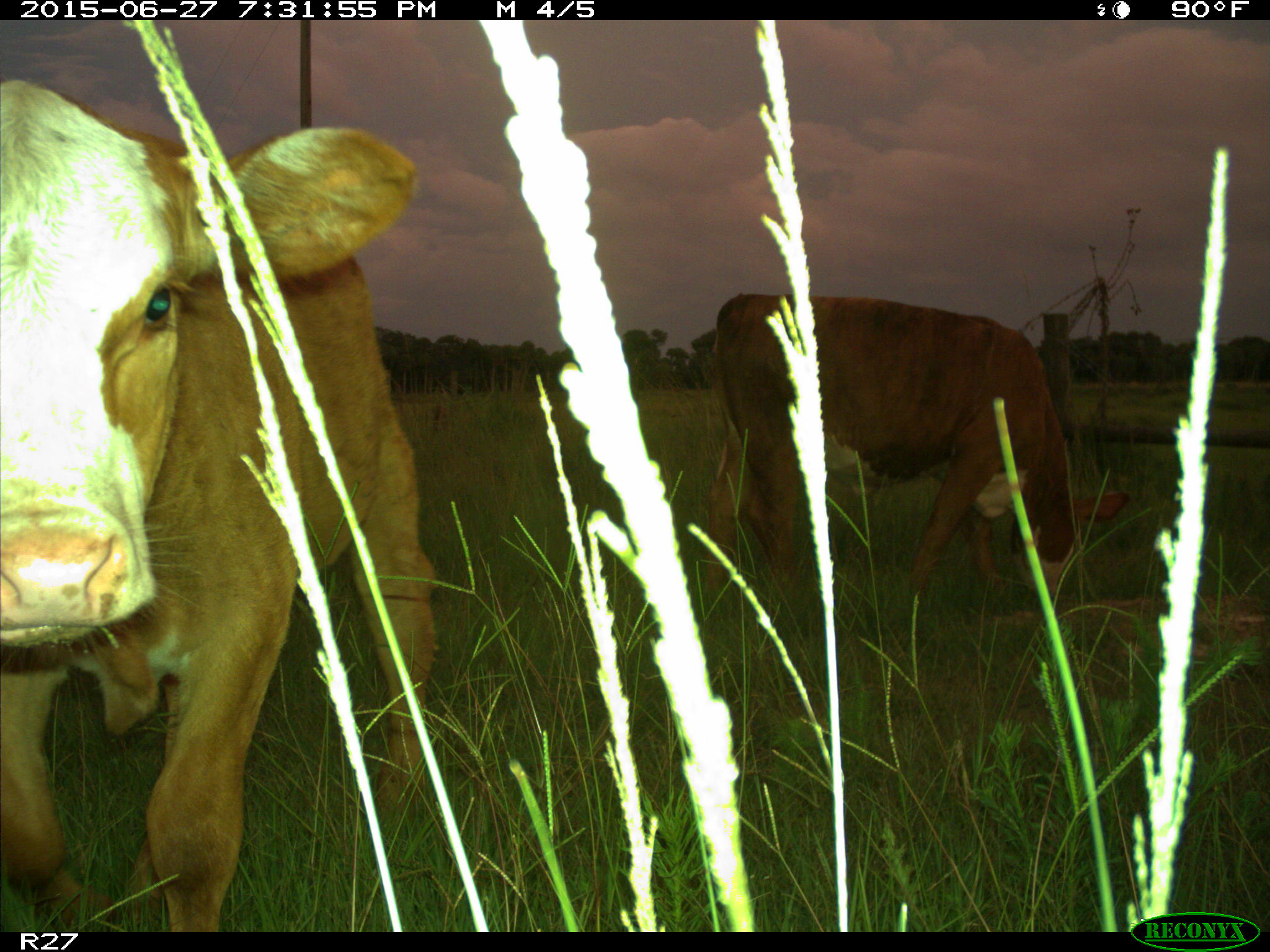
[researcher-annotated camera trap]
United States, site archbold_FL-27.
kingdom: Animalia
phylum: Chordata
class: Mammalia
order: Artiodactyla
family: Bovidae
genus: Bos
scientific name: Bos taurus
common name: domestic cow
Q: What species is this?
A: Bos taurus (domestic cow).